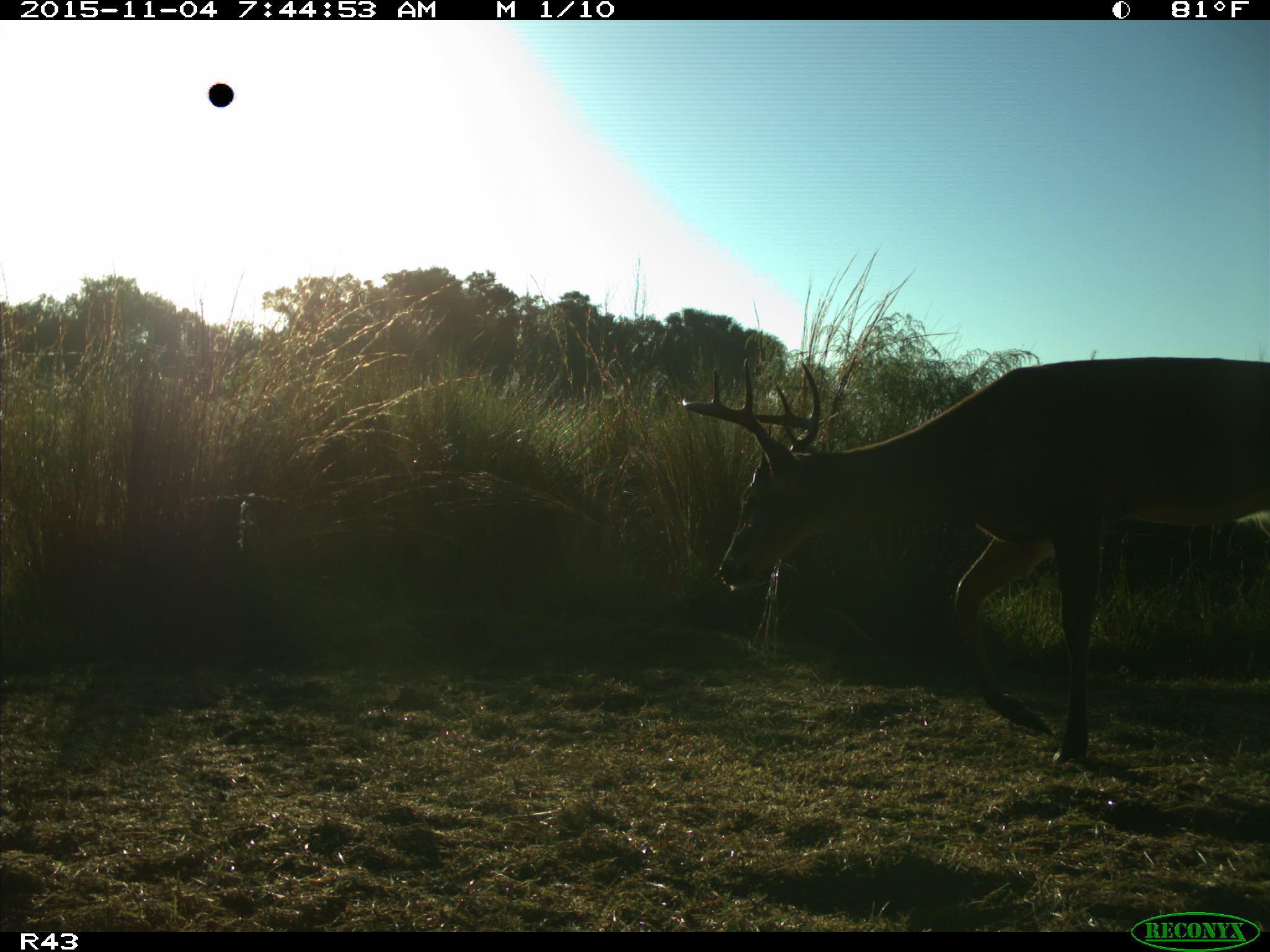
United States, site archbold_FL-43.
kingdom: Animalia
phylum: Chordata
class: Mammalia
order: Artiodactyla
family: Cervidae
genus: Odocoileus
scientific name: Odocoileus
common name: deer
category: unidentified deer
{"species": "unidentified deer (deer) (Odocoileus)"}